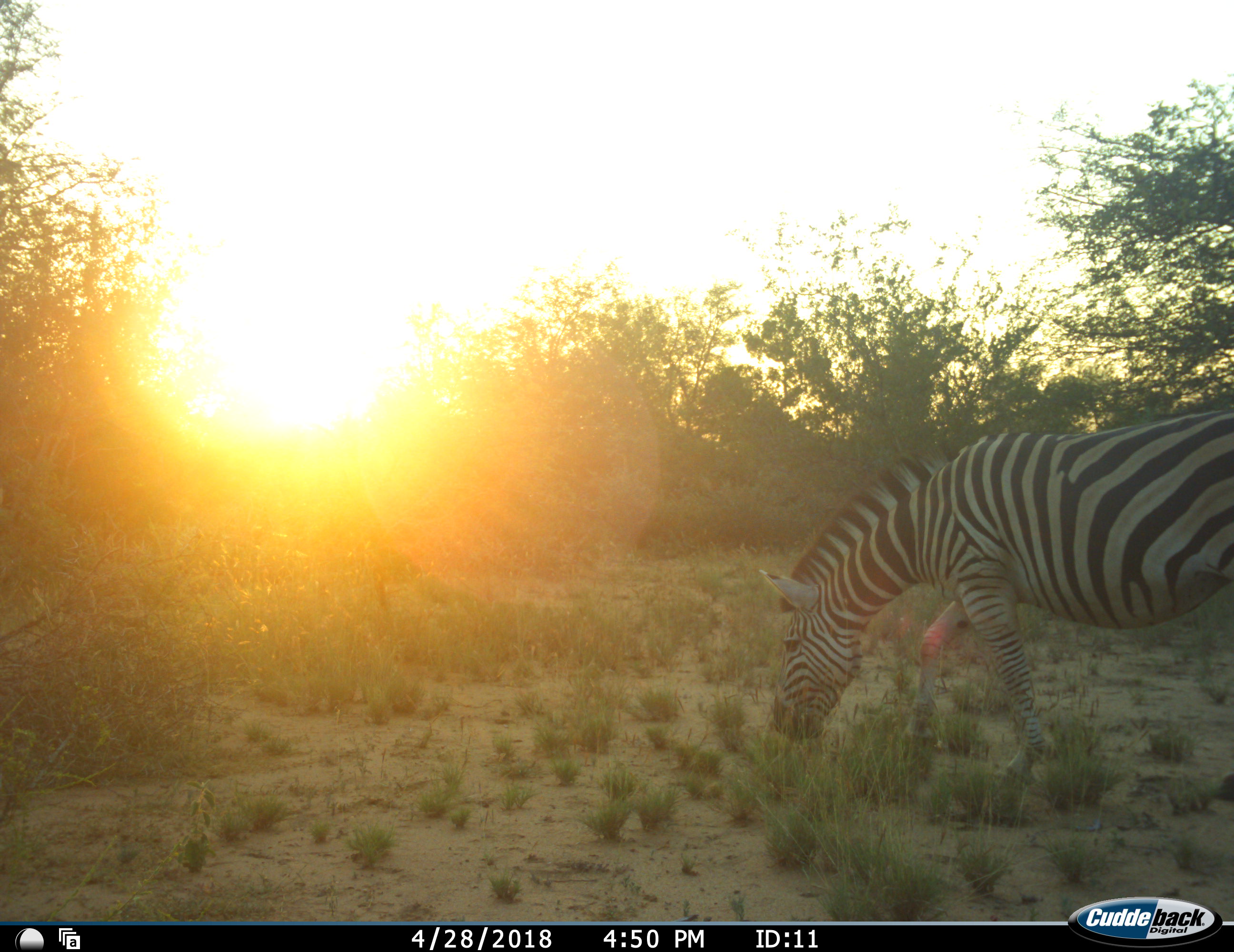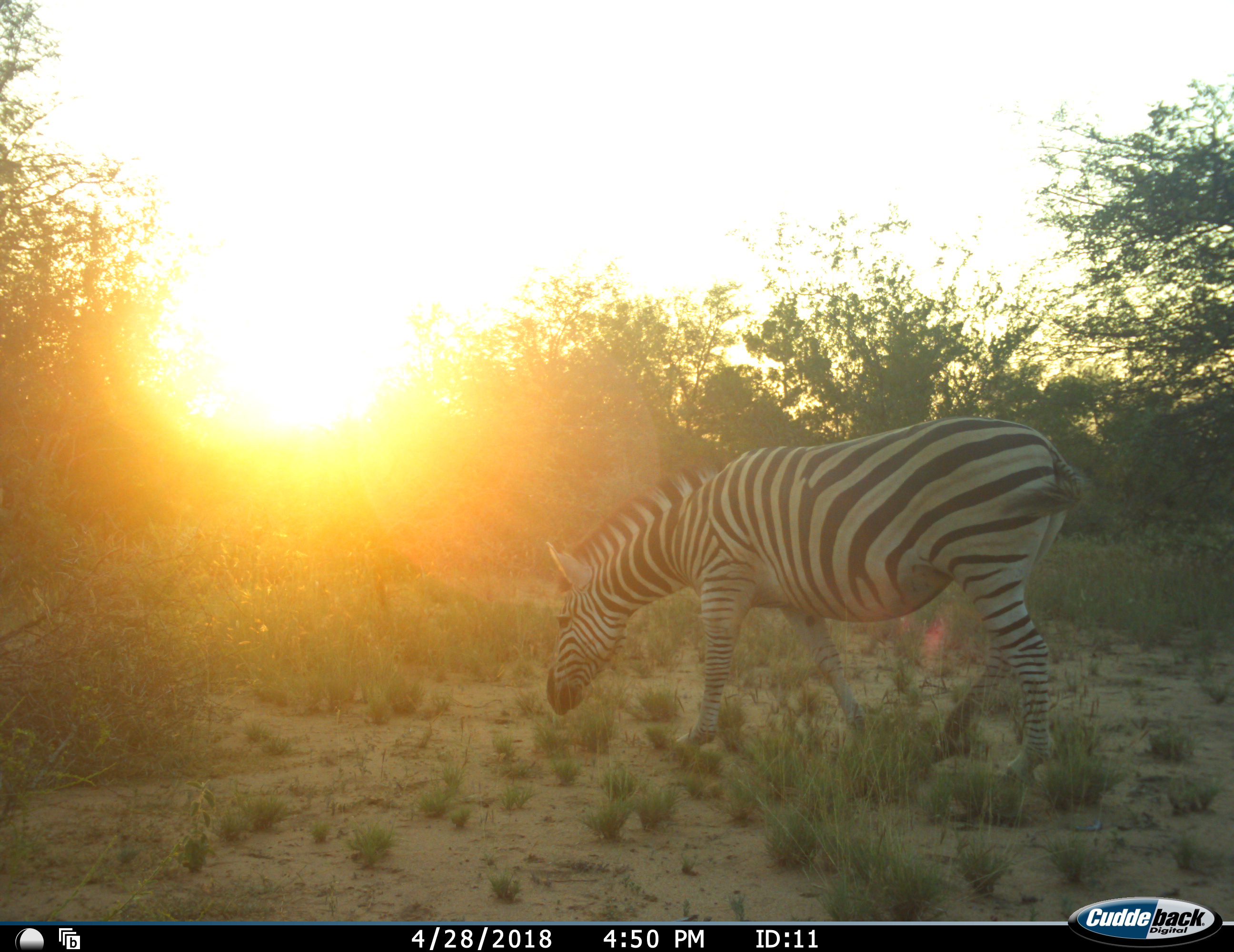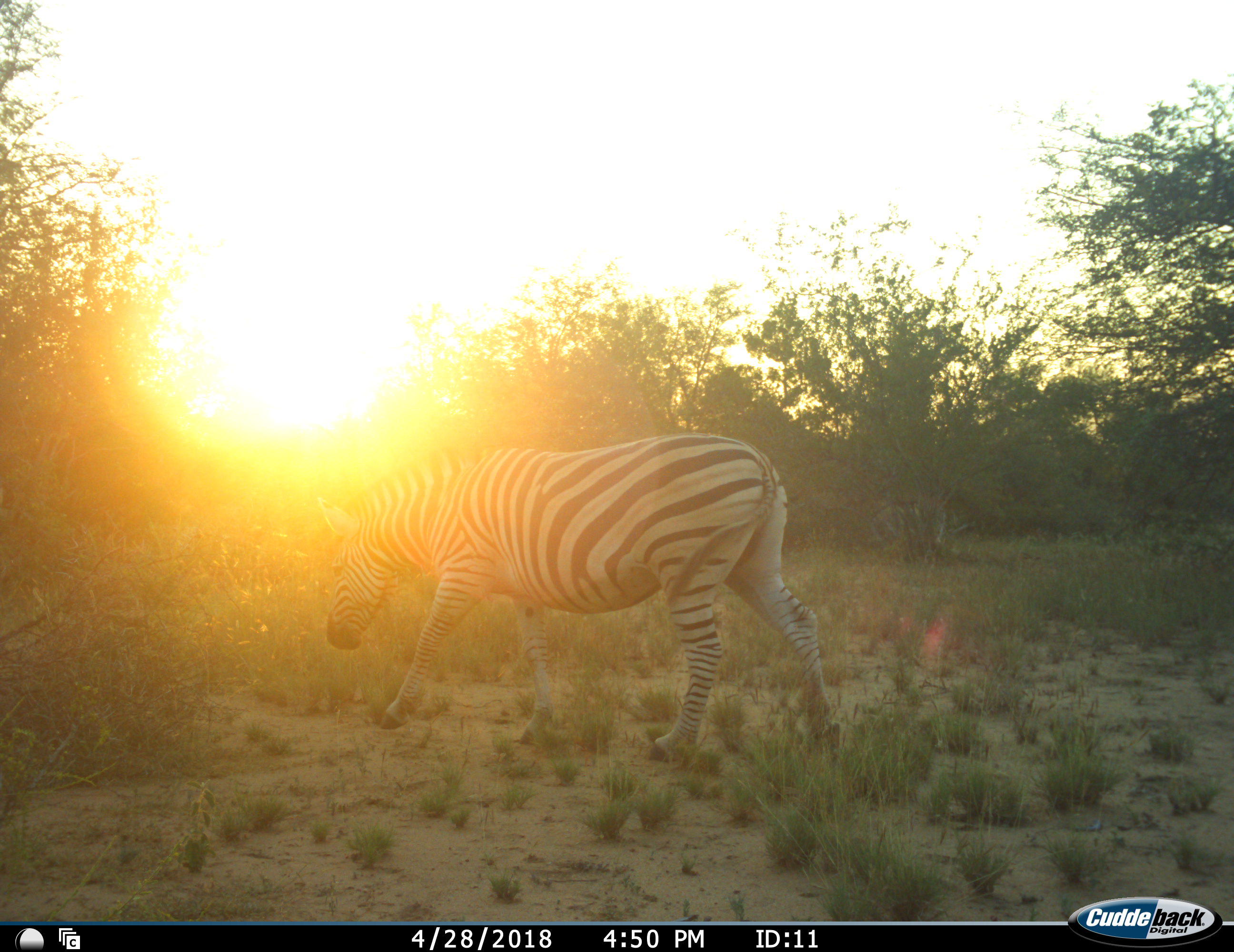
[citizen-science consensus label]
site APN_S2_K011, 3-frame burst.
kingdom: Animalia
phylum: Chordata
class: Mammalia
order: Perissodactyla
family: Equidae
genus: Equus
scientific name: Equus quagga burchellii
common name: burchell's zebra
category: zebraburchells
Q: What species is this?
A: Zebraburchells (burchell's zebra) (Equus quagga burchellii).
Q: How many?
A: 1.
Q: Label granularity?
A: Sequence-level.